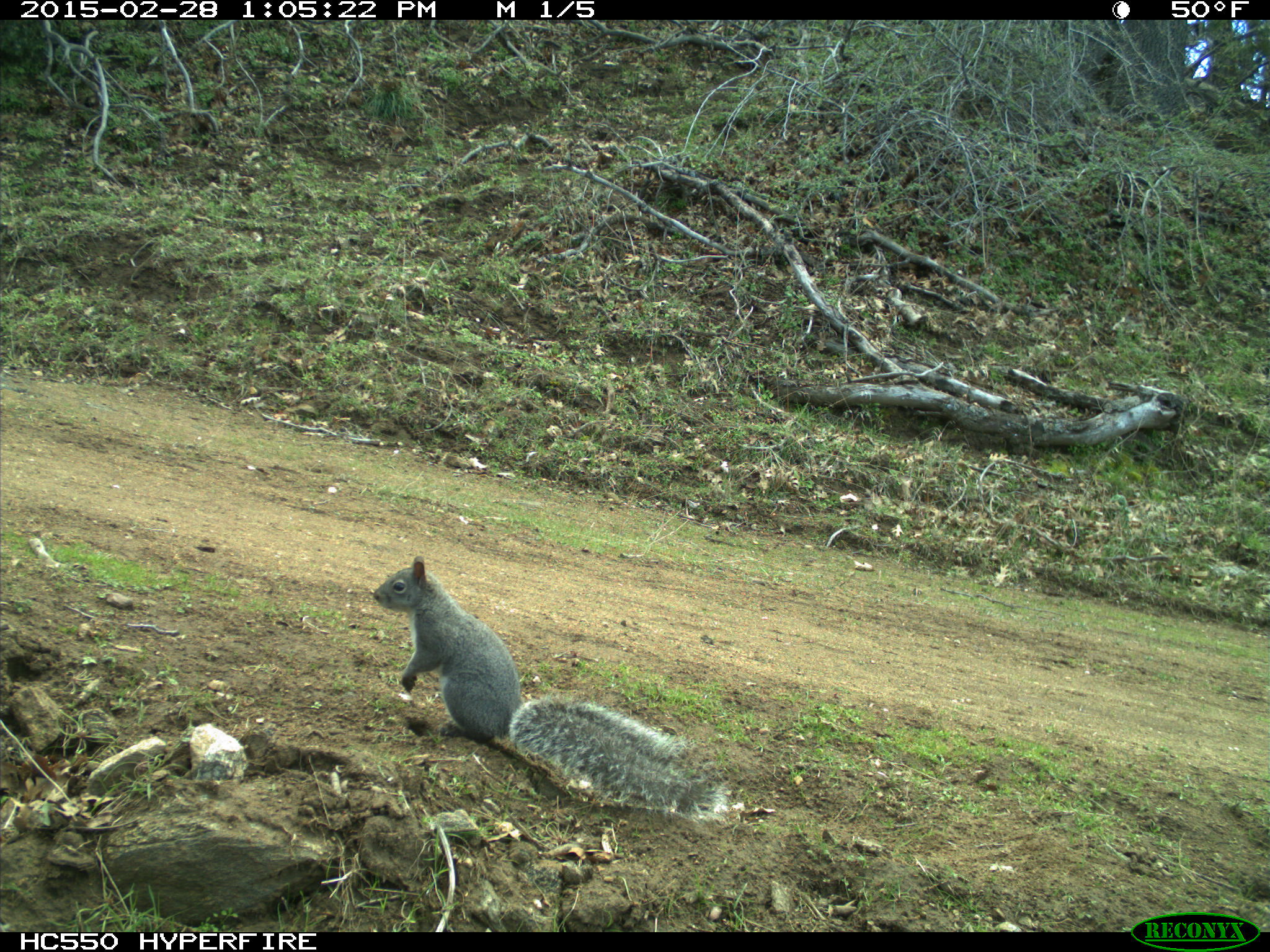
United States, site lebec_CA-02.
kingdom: Animalia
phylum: Chordata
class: Mammalia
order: Rodentia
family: Sciuridae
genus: Sciurus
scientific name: Sciurus carolinensis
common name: eastern gray squirrel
Sciurus carolinensis (eastern gray squirrel).